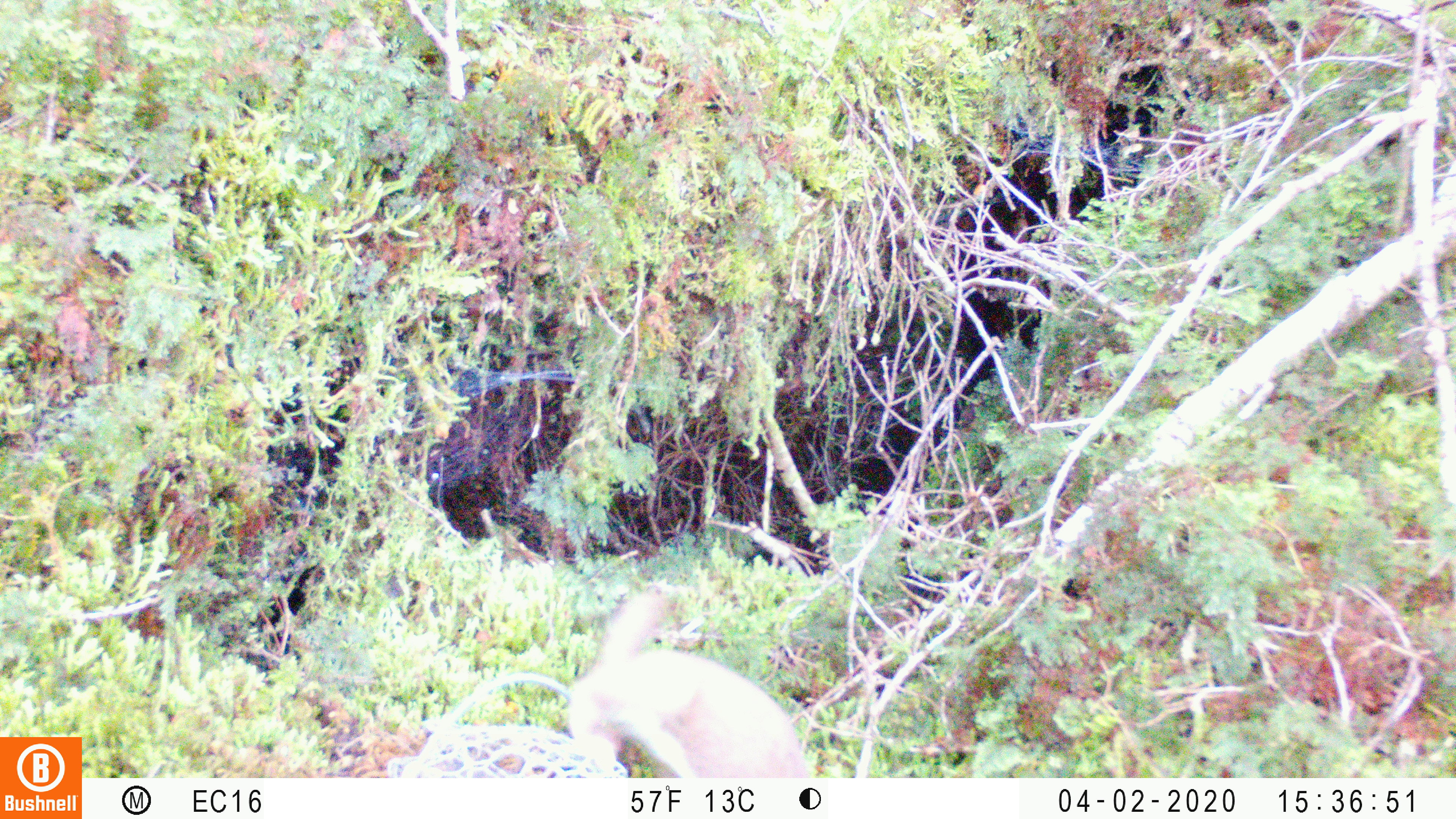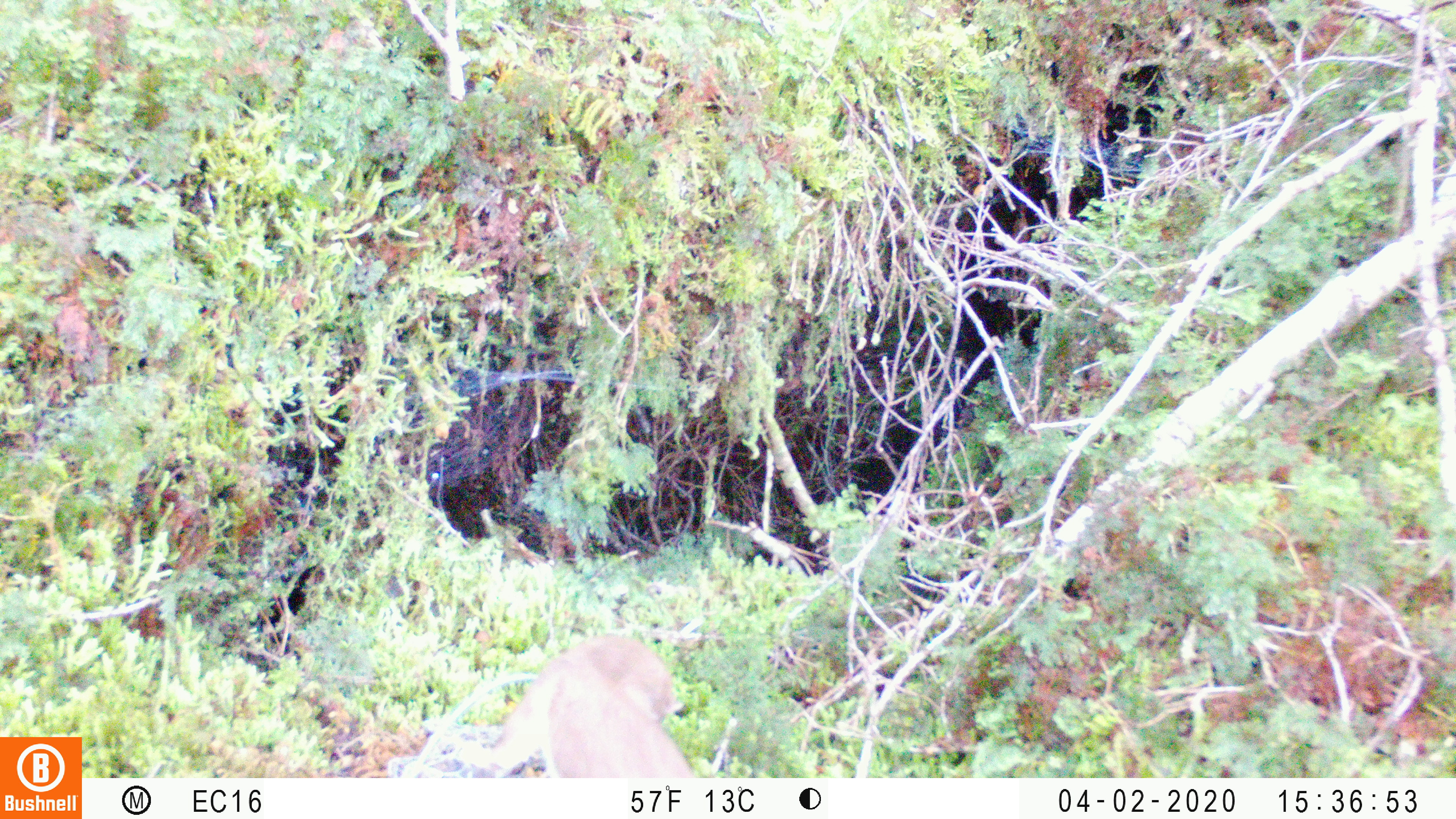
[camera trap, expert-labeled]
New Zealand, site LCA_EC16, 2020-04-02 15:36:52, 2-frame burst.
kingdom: Animalia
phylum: Chordata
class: Mammalia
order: Carnivora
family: Mustelidae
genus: Mustela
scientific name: Mustela erminea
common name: stoat